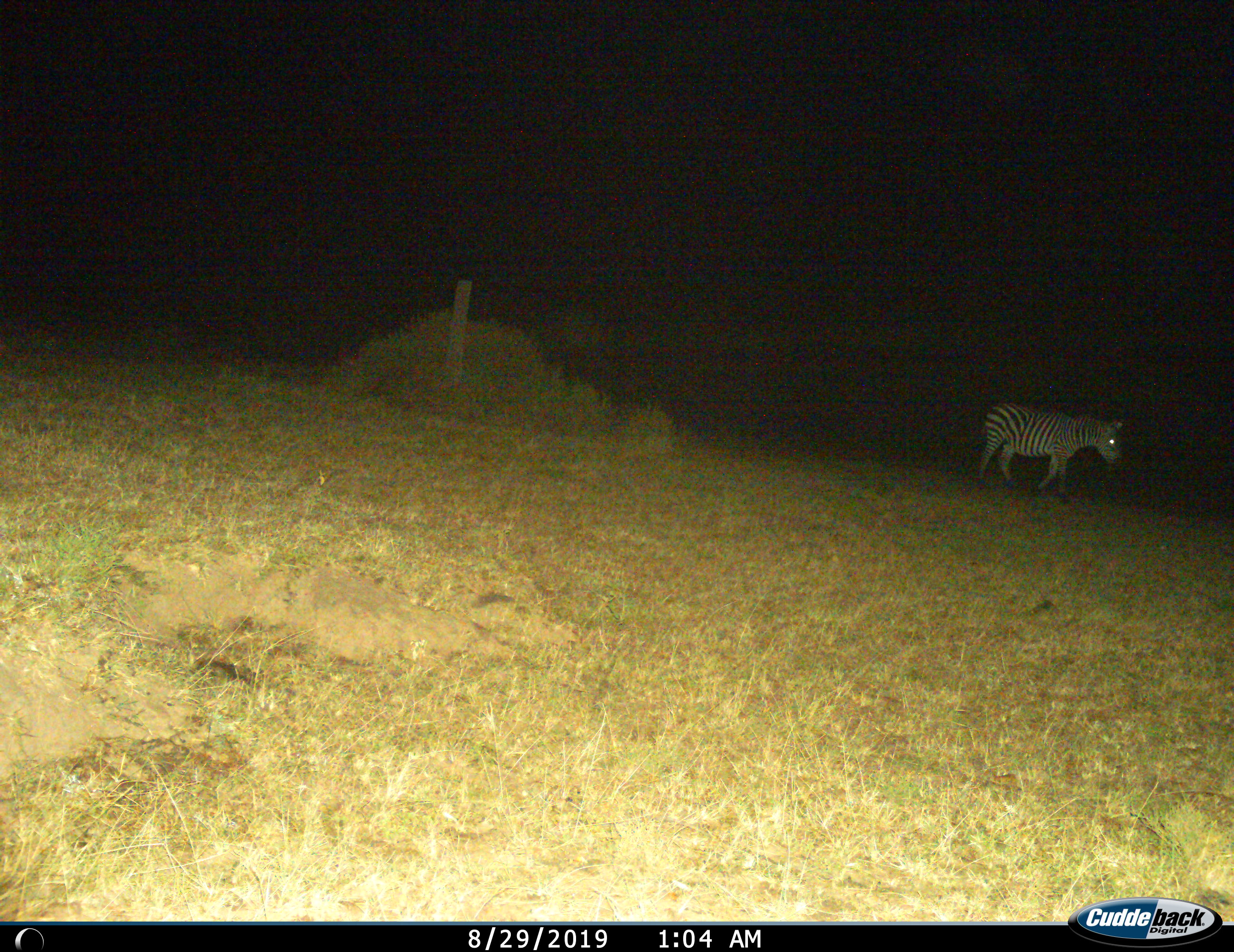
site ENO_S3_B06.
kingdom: Animalia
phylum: Chordata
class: Mammalia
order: Perissodactyla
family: Equidae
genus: Equus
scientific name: Equus quagga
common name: plains zebra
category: zebraplains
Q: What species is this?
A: Zebraplains (plains zebra) (Equus quagga).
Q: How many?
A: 1.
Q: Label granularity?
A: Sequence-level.